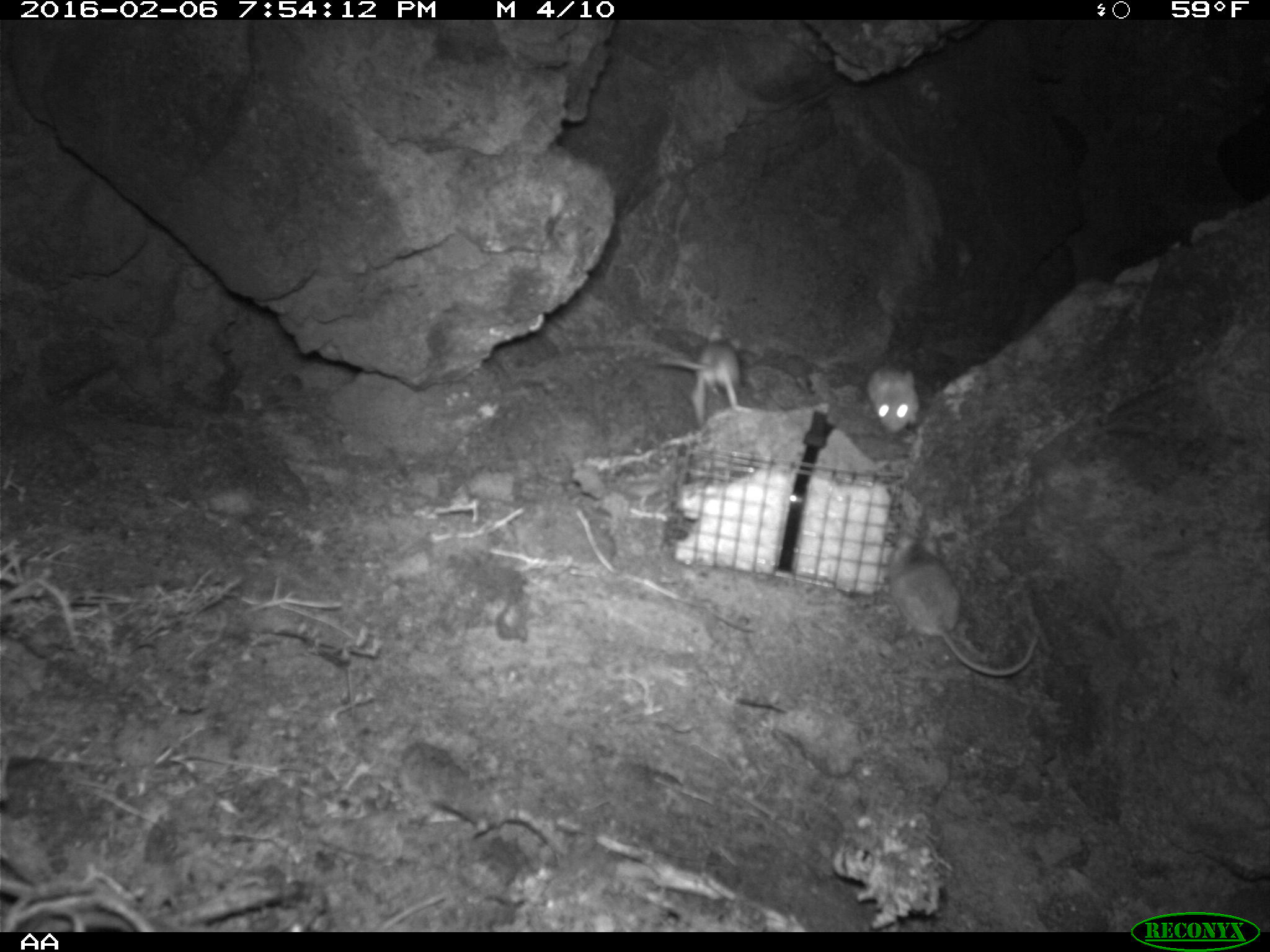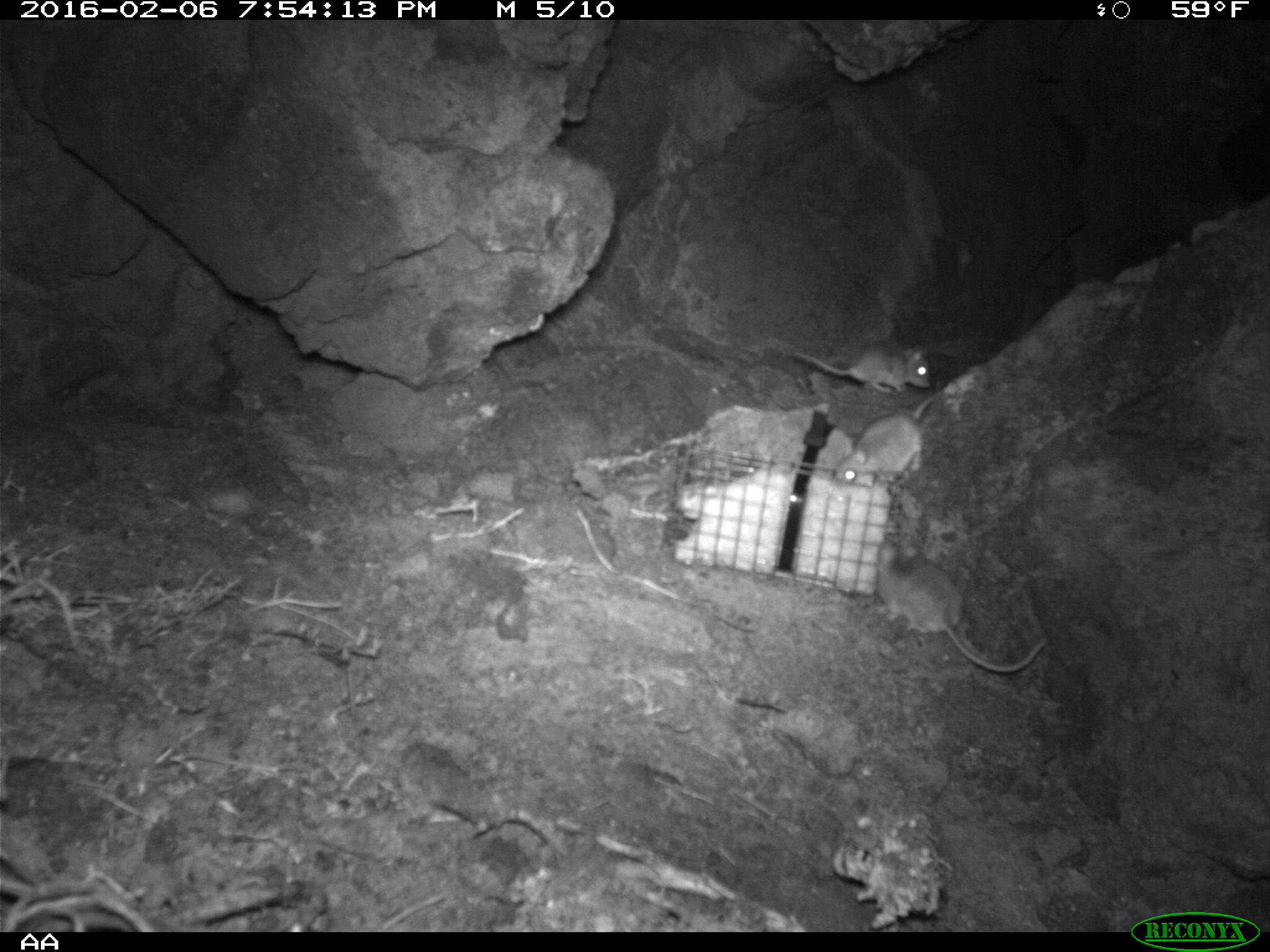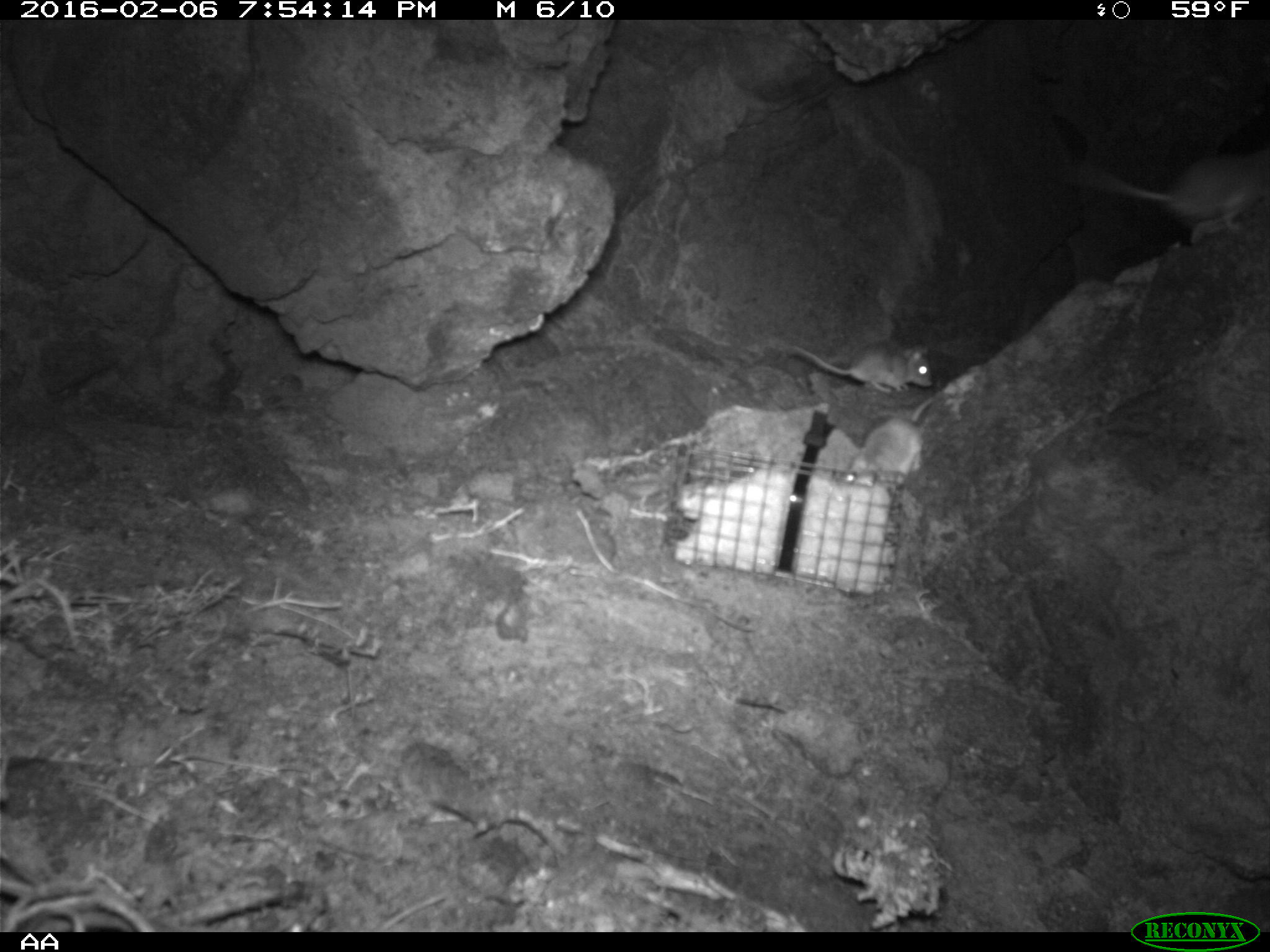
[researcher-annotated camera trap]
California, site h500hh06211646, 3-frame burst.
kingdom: Animalia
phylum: Chordata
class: Mammalia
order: Rodentia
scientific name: Rodentia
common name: rodent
Rodent (Rodentia).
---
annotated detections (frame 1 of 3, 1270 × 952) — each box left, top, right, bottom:
rodent: 887, 522, 1039, 681; 652, 338, 744, 427; 868, 361, 925, 434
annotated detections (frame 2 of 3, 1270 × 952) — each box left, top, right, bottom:
rodent: 877, 535, 1046, 672; 832, 395, 936, 487; 791, 343, 930, 394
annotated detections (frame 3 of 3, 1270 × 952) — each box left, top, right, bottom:
rodent: 1059, 151, 1269, 244; 785, 336, 932, 393; 844, 394, 937, 483